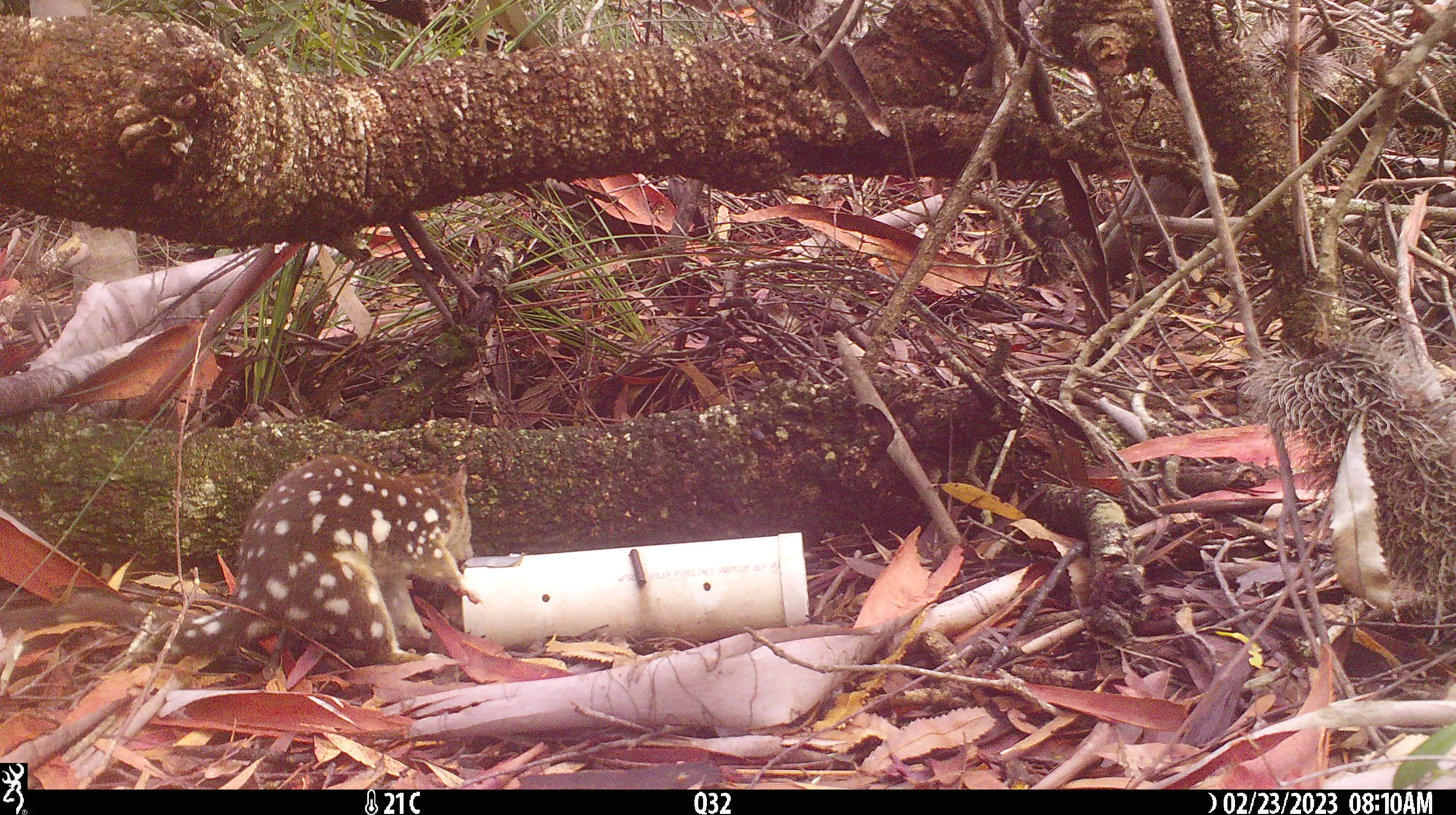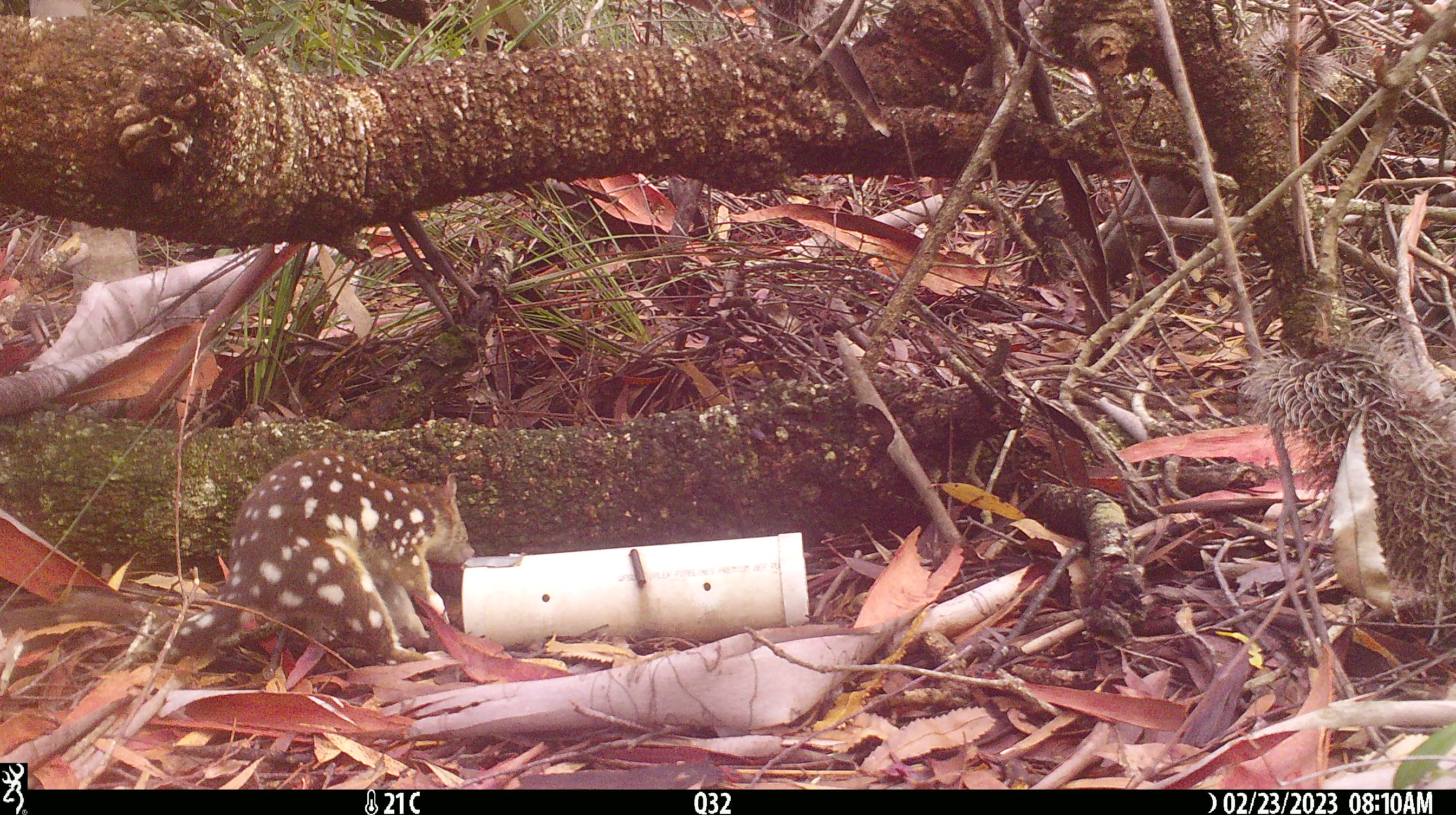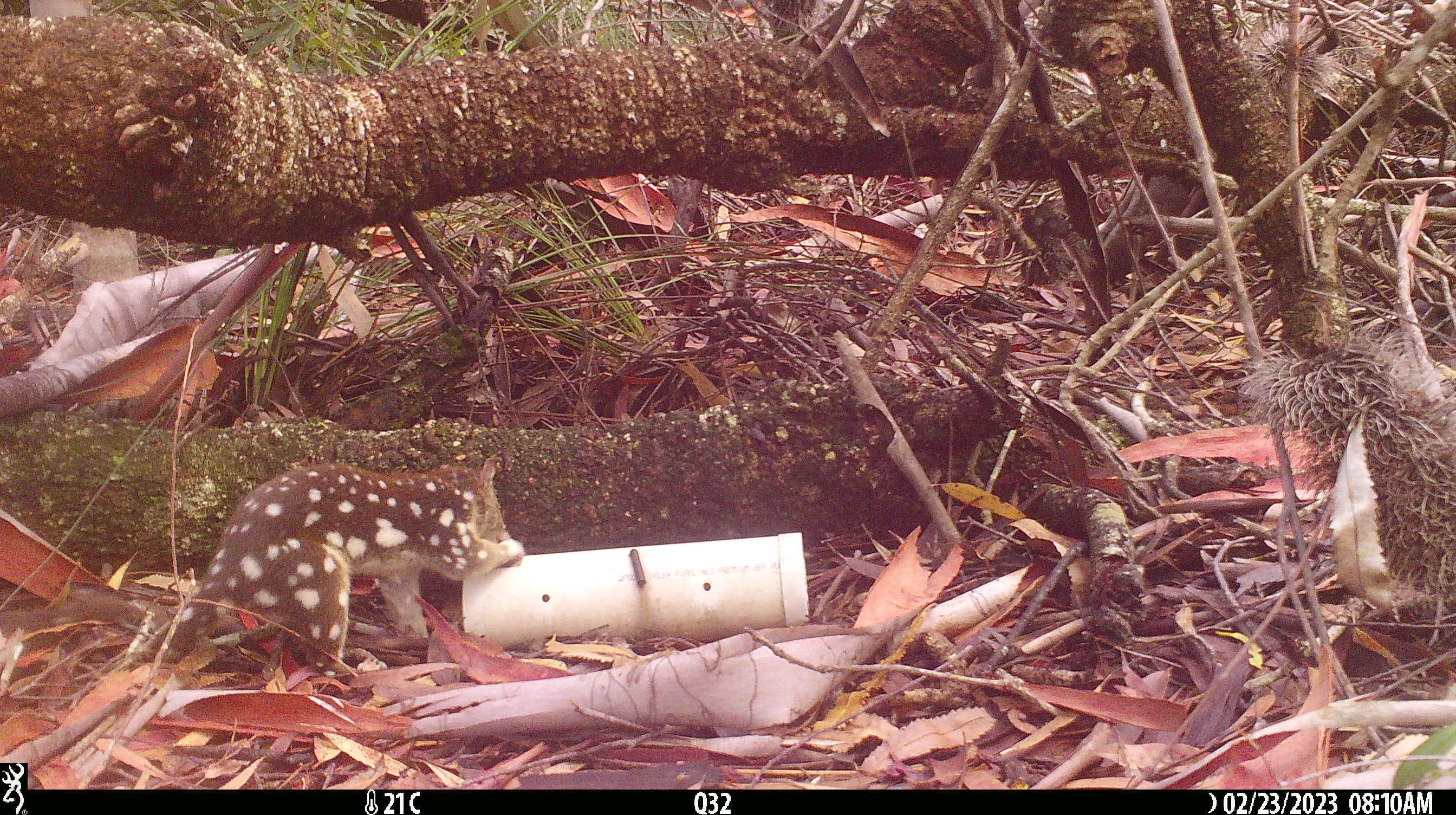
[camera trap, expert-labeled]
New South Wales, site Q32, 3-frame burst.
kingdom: Animalia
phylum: Chordata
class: Mammalia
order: Dasyuromorphia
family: Dasyuridae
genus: Dasyurus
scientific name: Dasyurus maculatus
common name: spotted-tailed quoll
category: quoll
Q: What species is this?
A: Quoll (spotted-tailed quoll) (Dasyurus maculatus).